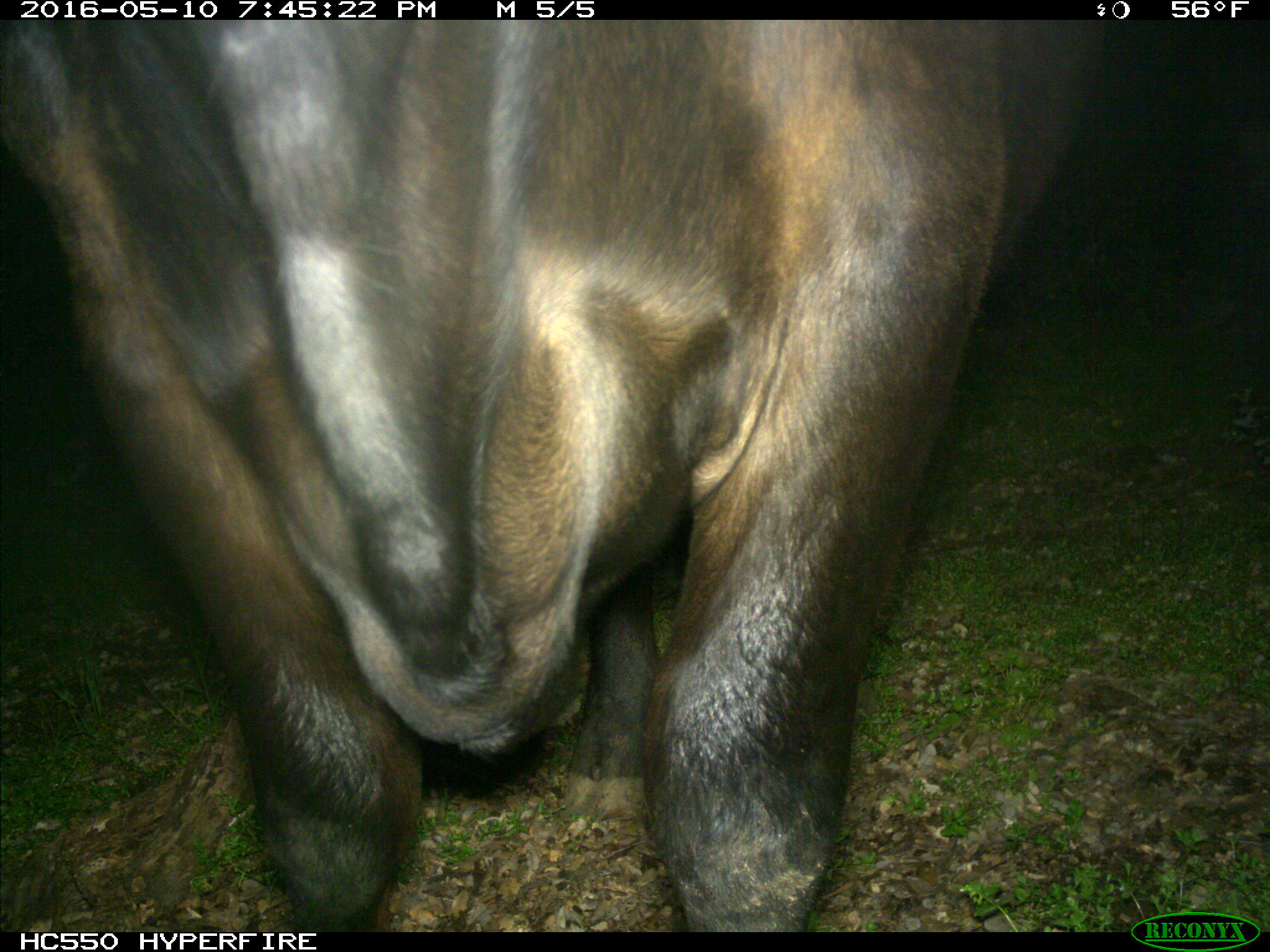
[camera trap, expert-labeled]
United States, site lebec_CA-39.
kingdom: Animalia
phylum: Chordata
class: Mammalia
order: Artiodactyla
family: Bovidae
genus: Bos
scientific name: Bos taurus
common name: domestic cow